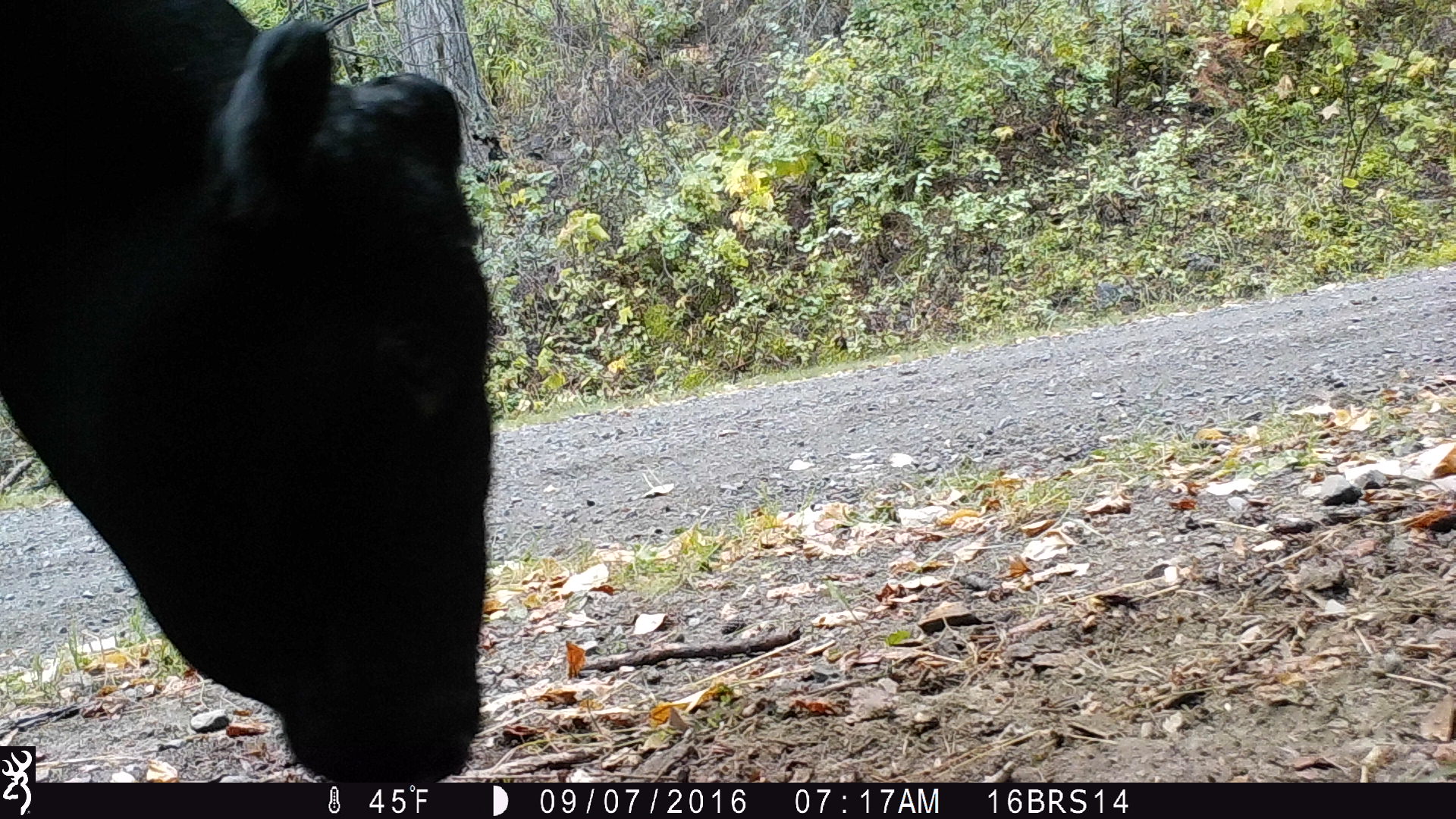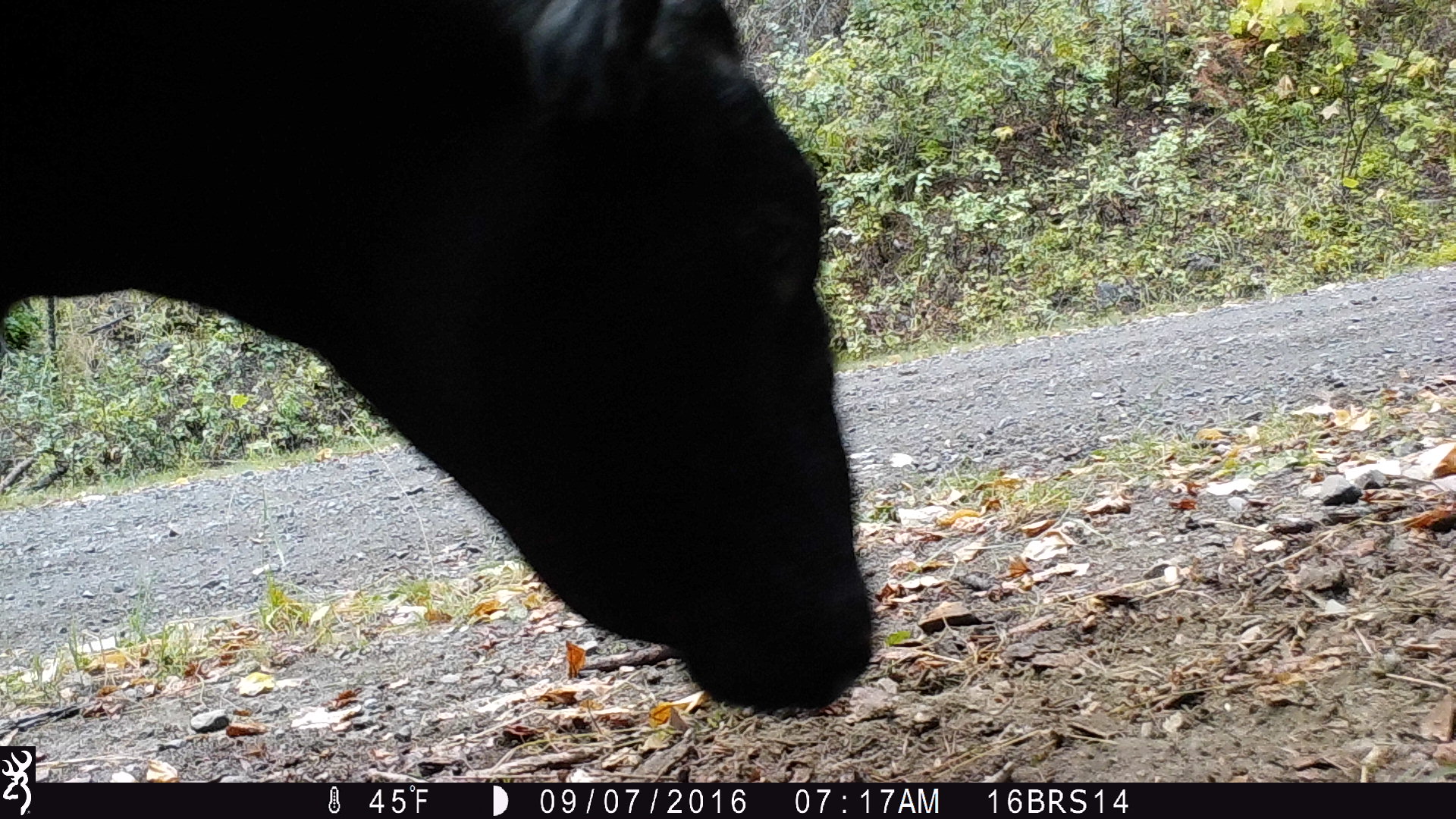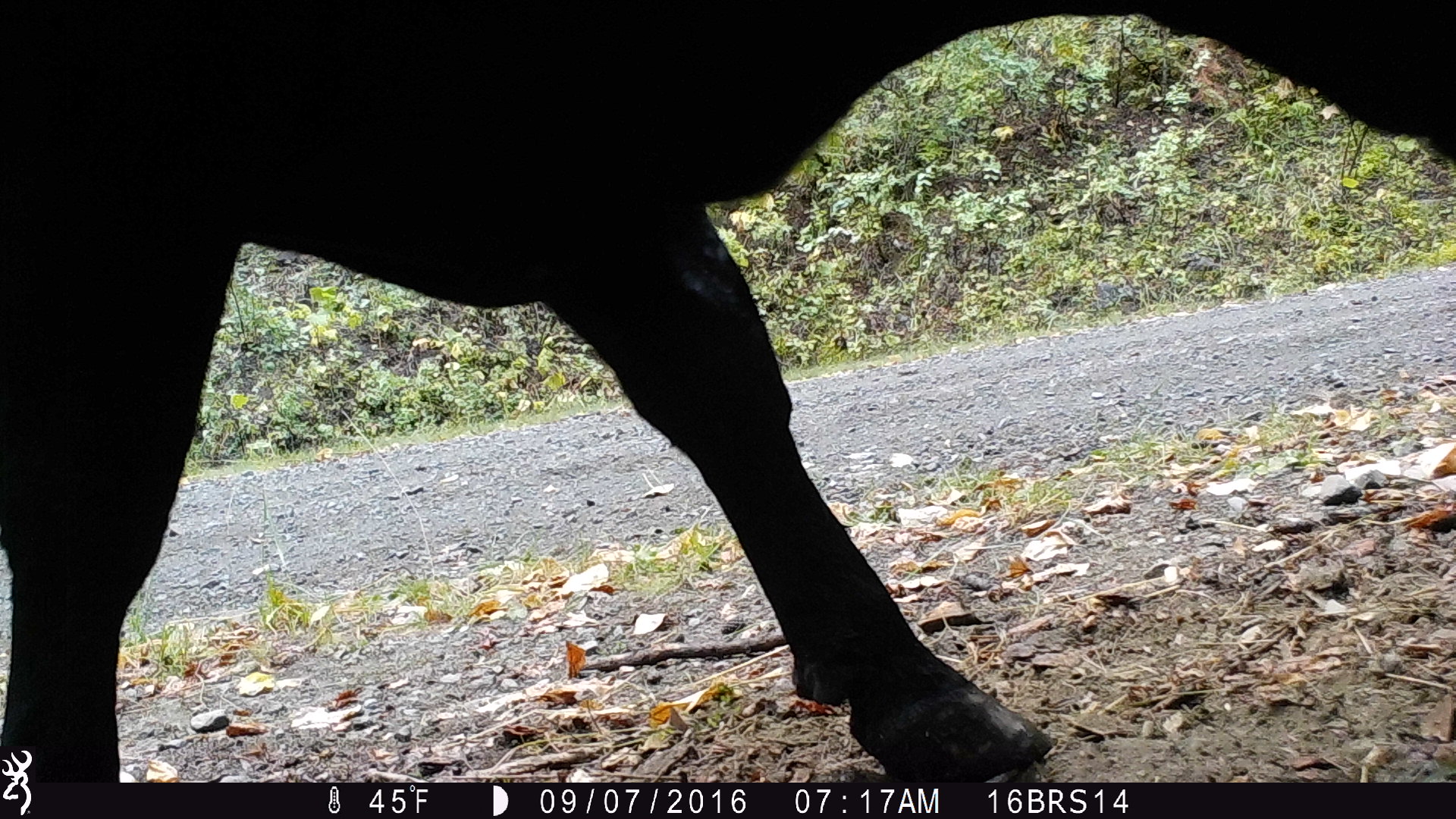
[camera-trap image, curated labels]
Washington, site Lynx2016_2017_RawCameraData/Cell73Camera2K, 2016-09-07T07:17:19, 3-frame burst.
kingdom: Animalia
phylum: Chordata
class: Mammalia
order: Artiodactyla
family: Bovidae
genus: Bos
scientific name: Bos taurus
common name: domestic cattle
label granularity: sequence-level